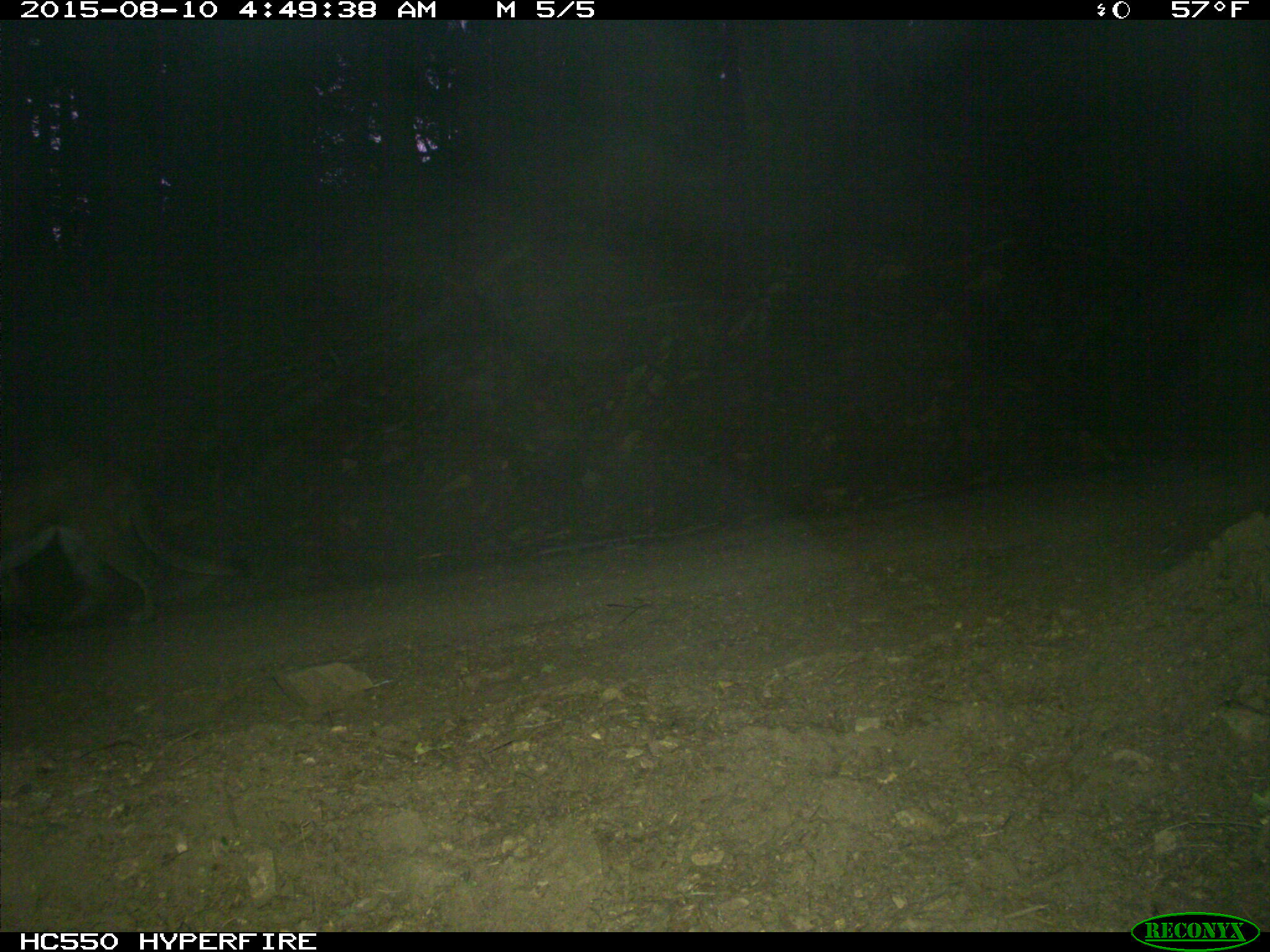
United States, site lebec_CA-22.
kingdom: Animalia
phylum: Chordata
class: Mammalia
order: Carnivora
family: Felidae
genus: Puma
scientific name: Puma concolor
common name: mountain lion